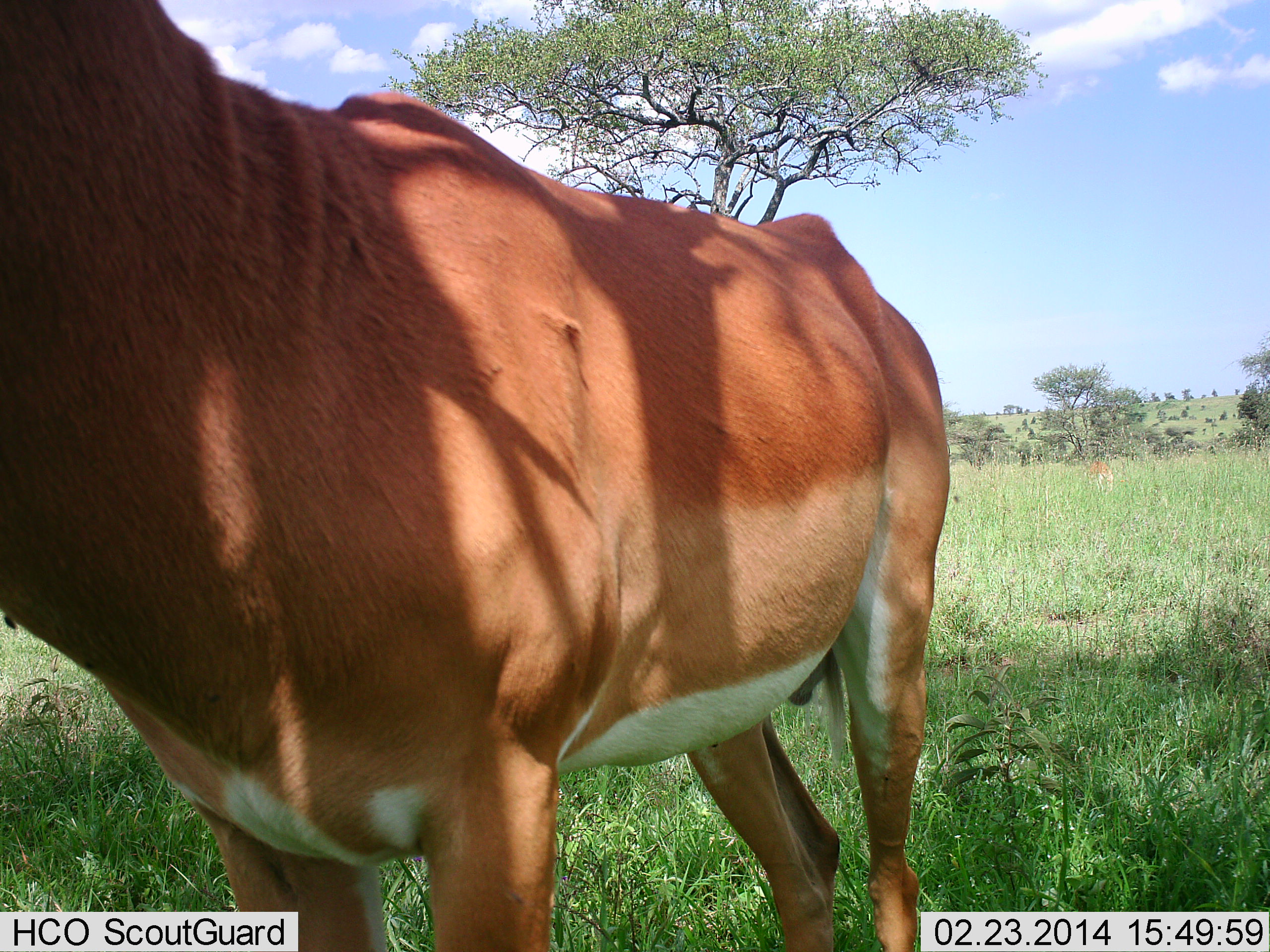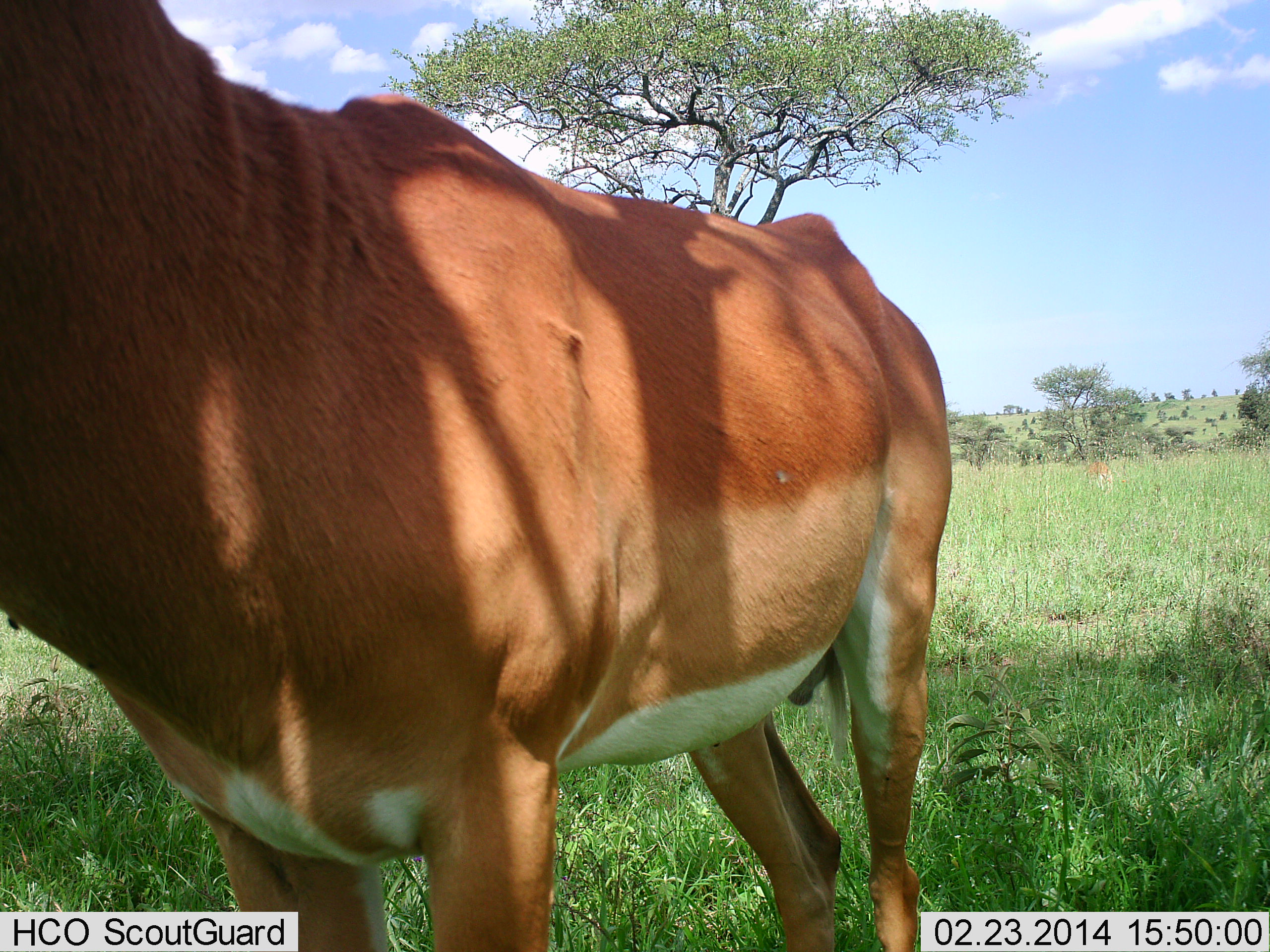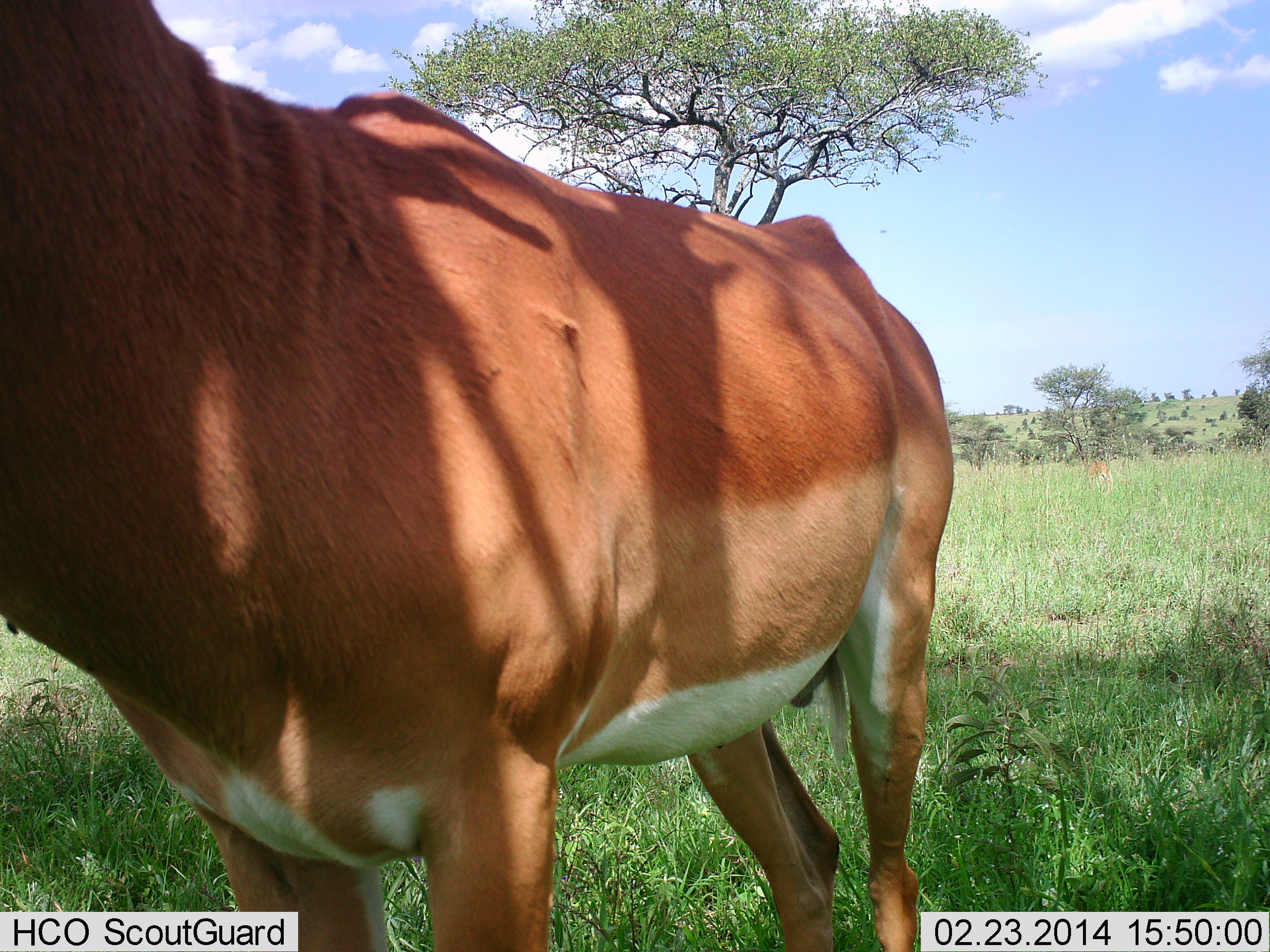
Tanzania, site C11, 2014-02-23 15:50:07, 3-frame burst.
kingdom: Animalia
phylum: Chordata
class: Mammalia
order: Artiodactyla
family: Bovidae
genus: Aepyceros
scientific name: Aepyceros melampus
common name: impala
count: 1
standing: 96%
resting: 0%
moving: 4%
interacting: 0%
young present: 0%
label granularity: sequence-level